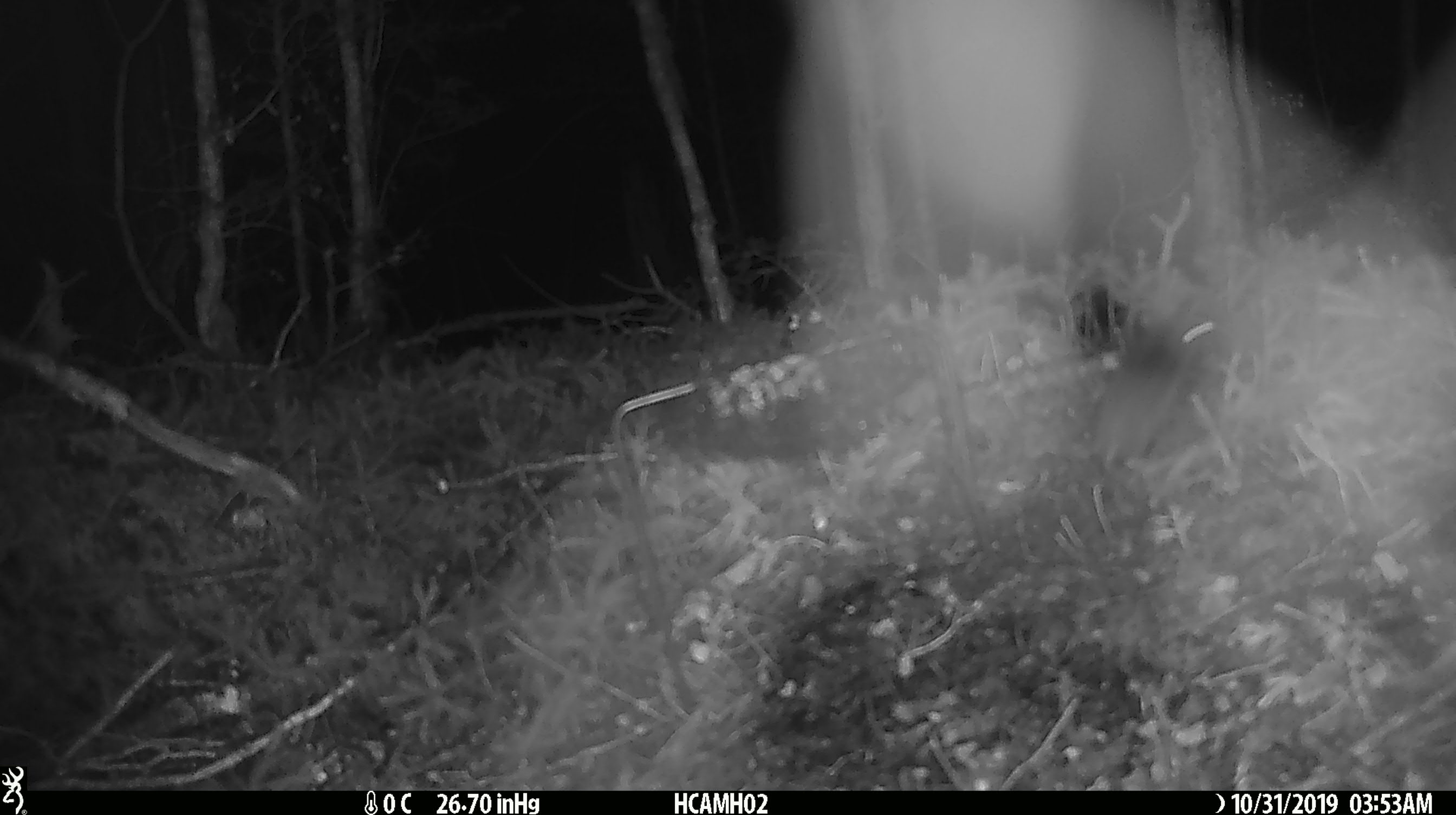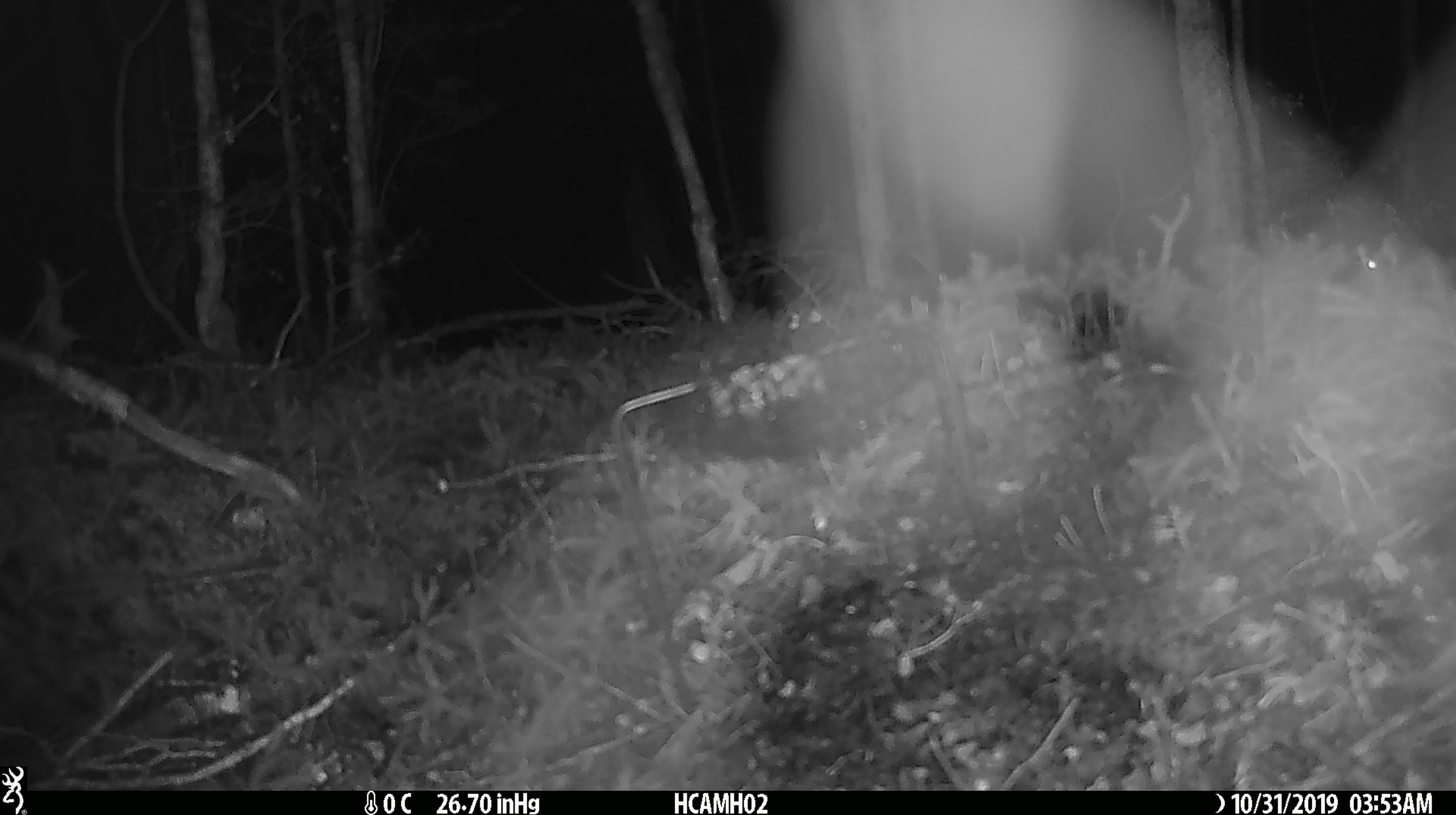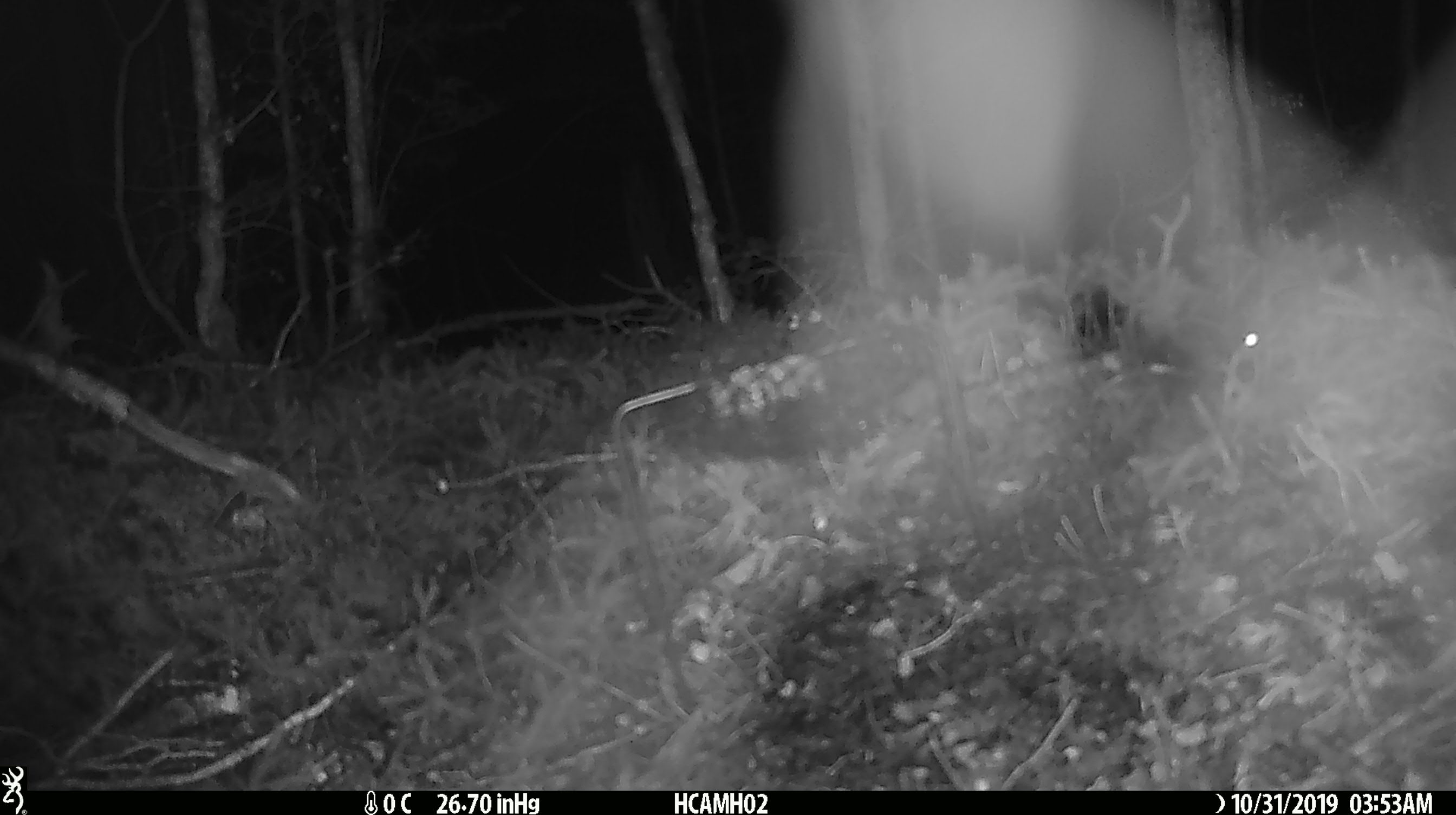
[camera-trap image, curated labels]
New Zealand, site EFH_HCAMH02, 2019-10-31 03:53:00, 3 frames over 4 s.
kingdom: Animalia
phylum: Chordata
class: Mammalia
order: Rodentia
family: Muridae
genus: Mus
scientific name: Mus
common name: mouse